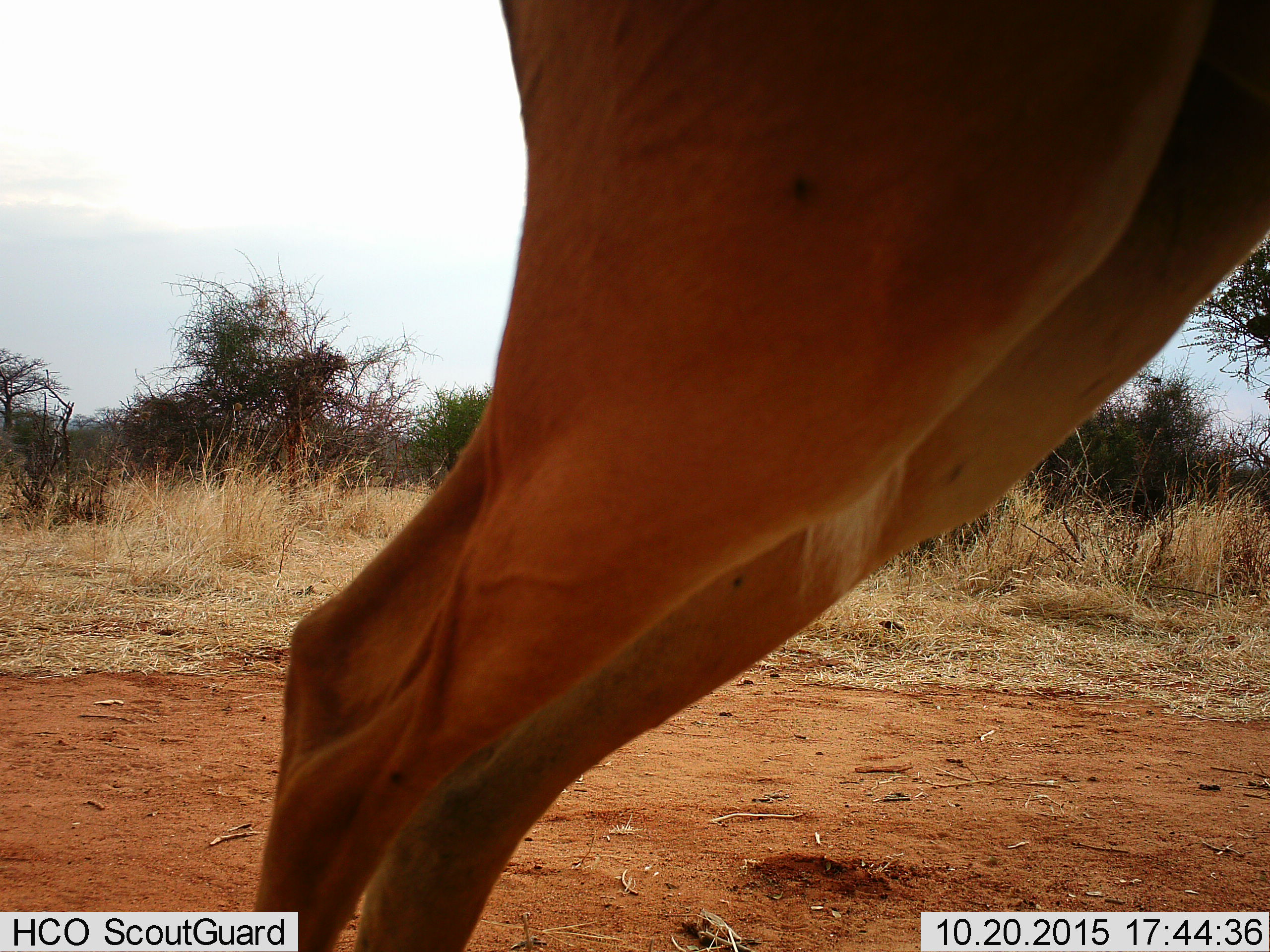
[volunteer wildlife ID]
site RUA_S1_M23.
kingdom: Animalia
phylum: Chordata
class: Mammalia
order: Artiodactyla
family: Bovidae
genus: Aepyceros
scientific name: Aepyceros melampus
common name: impala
Impala (Aepyceros melampus), count 1. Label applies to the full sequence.